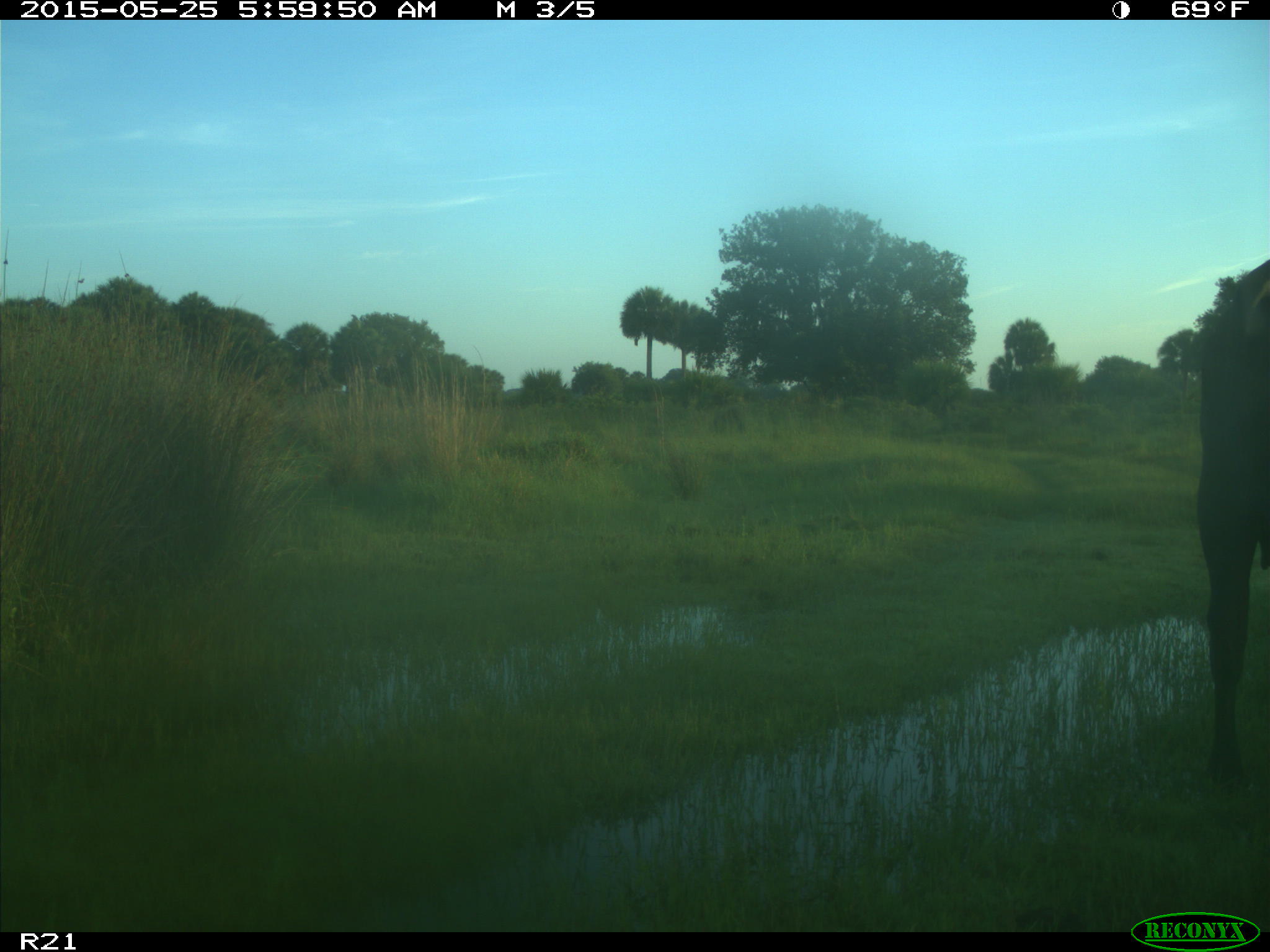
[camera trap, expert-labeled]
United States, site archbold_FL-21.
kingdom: Animalia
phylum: Chordata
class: Mammalia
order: Artiodactyla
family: Bovidae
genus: Bos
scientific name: Bos taurus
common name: domestic cow